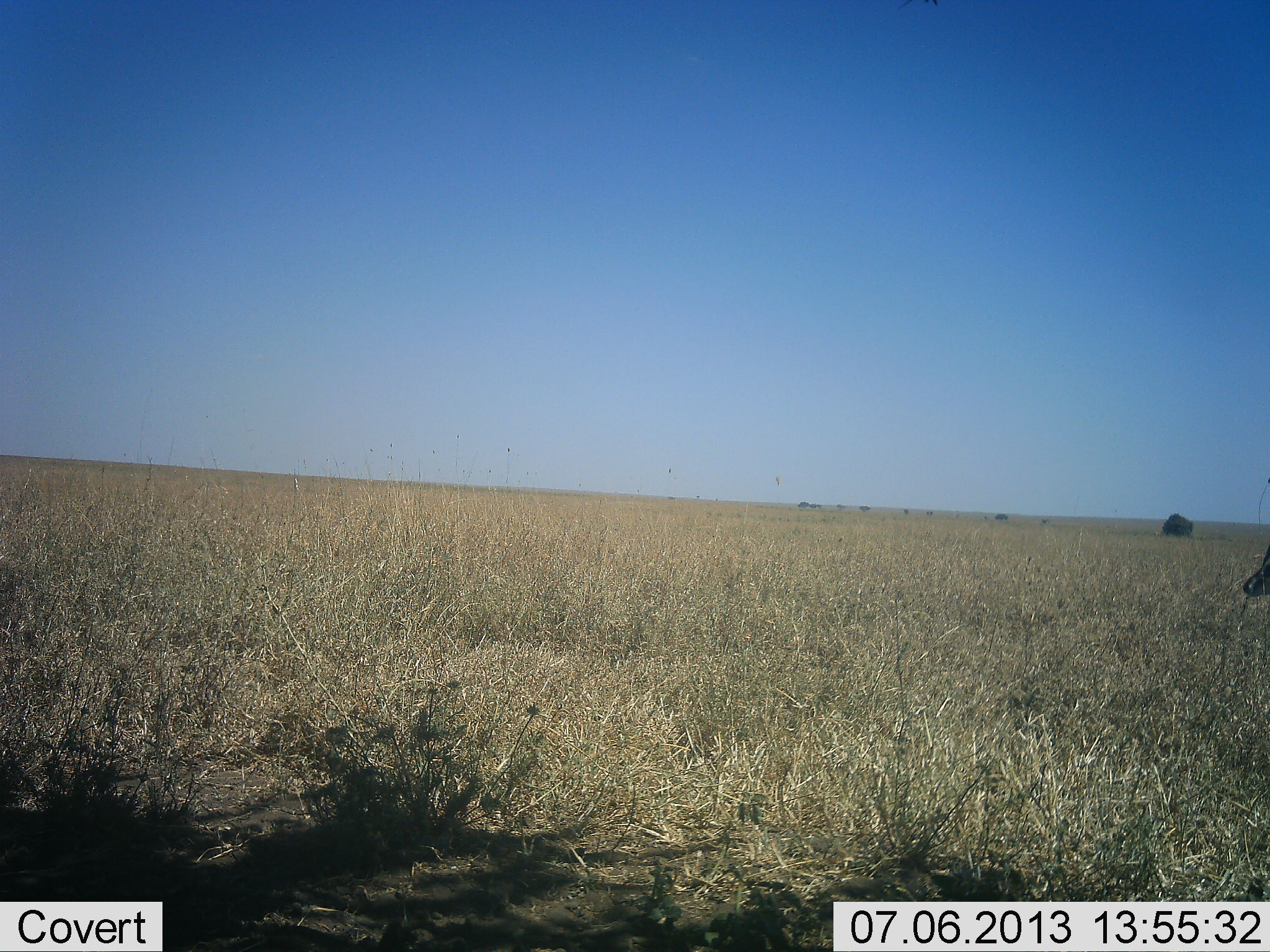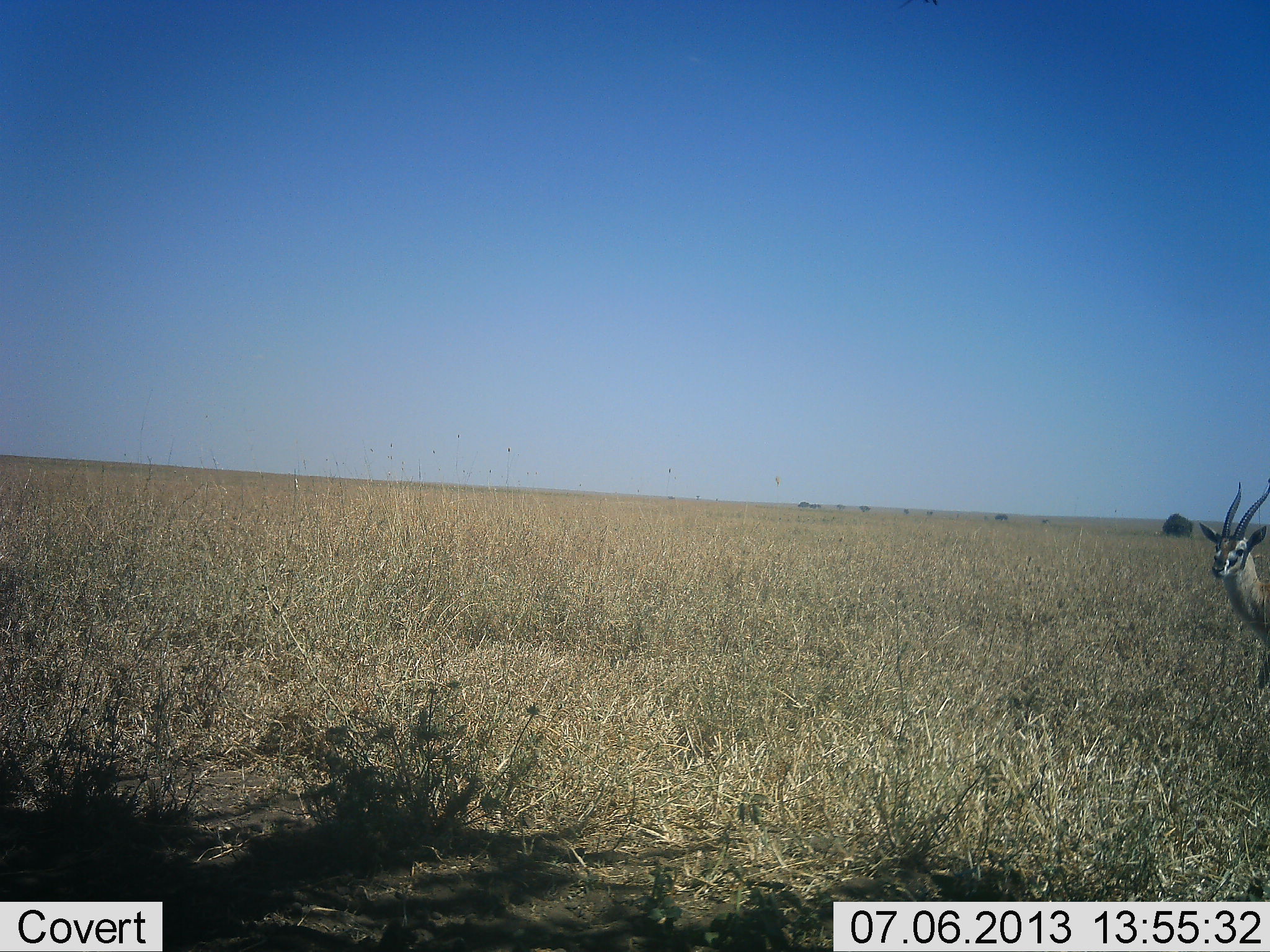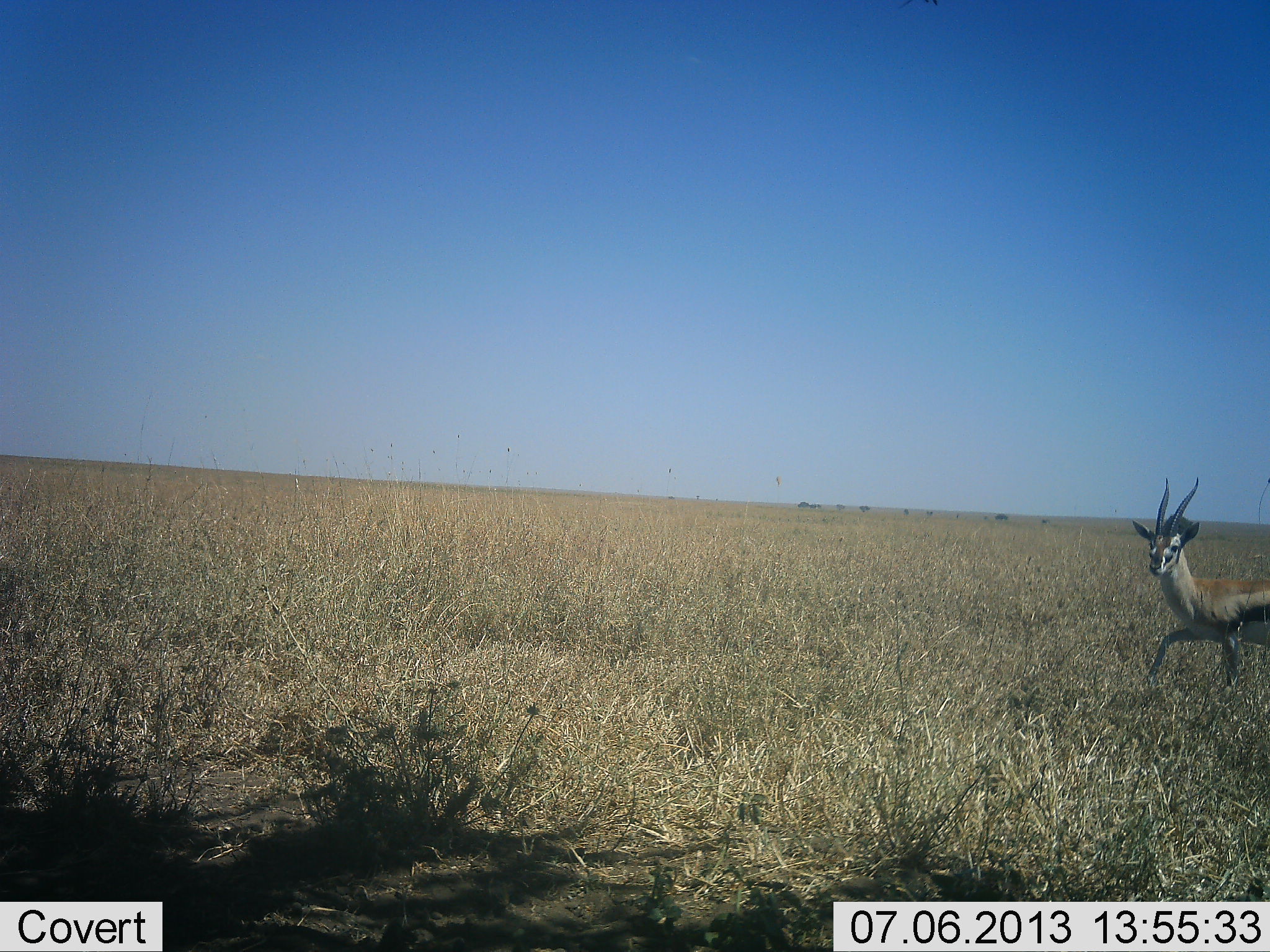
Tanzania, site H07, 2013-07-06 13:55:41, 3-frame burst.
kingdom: Animalia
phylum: Chordata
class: Mammalia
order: Artiodactyla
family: Bovidae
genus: Eudorcas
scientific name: Eudorcas thomsonii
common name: thomson's gazelle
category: gazellethomsons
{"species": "gazellethomsons (thomson's gazelle) (Eudorcas thomsonii)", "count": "1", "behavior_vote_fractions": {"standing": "17%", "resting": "0%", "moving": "83%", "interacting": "0%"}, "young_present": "0%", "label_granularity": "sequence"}